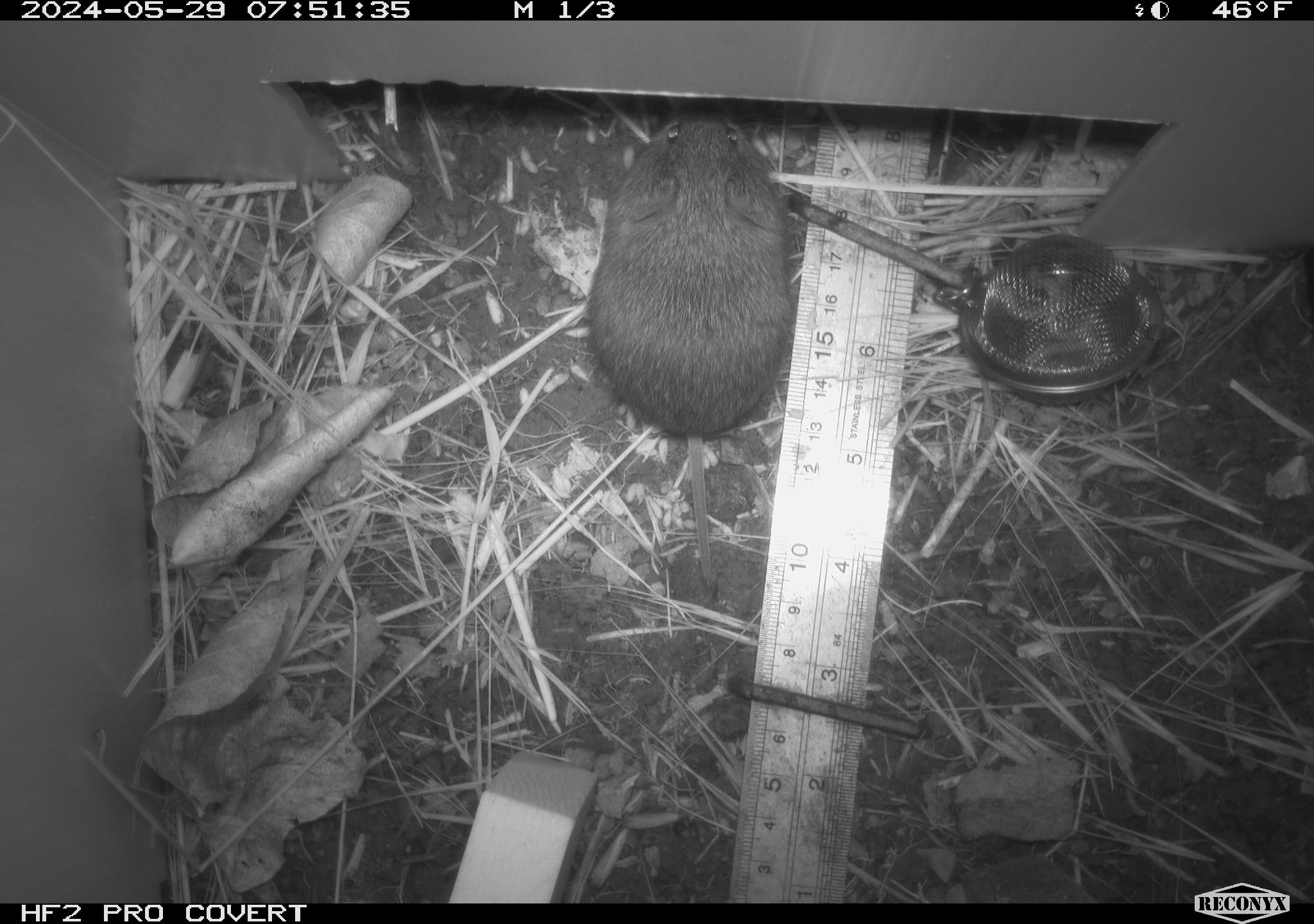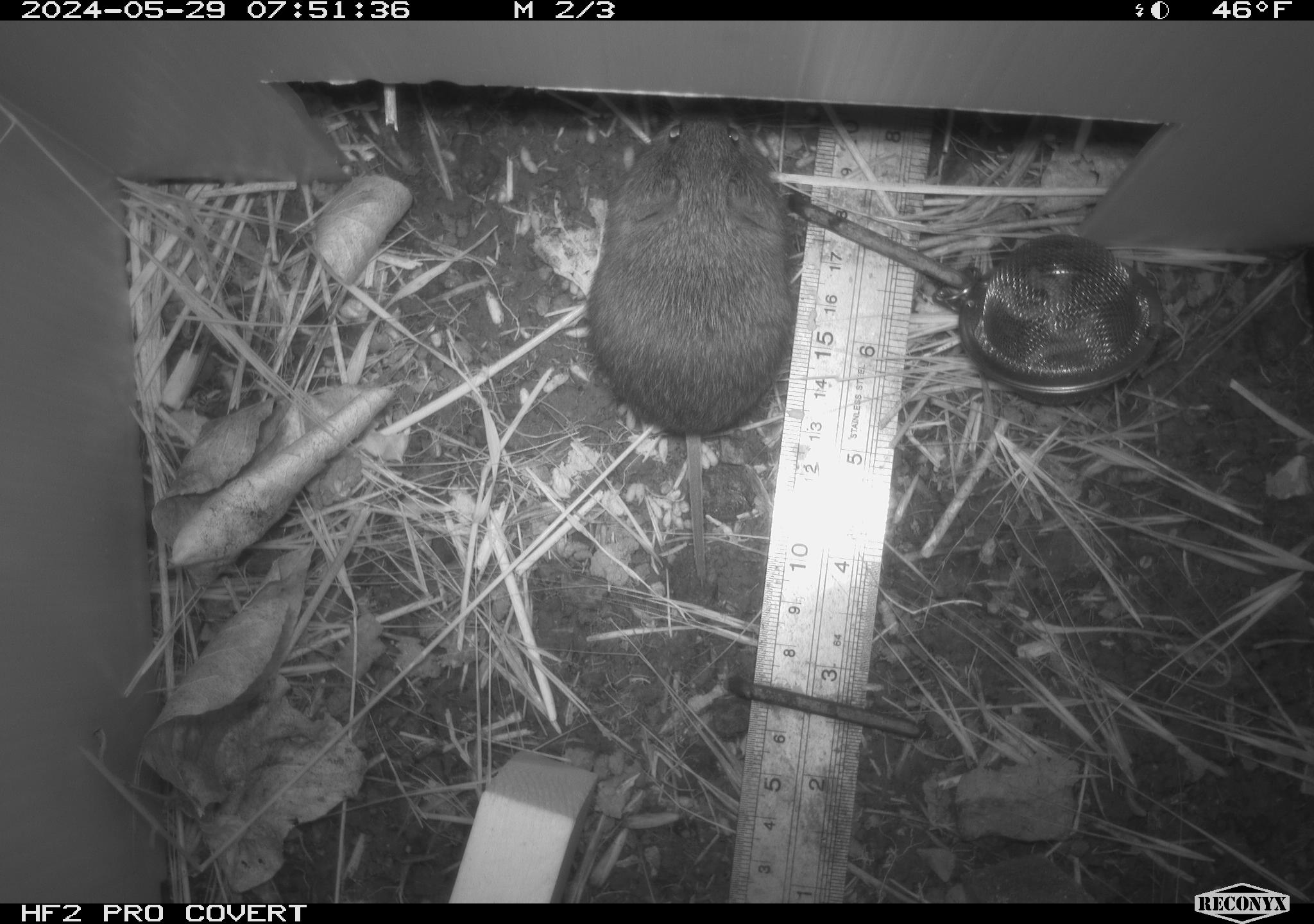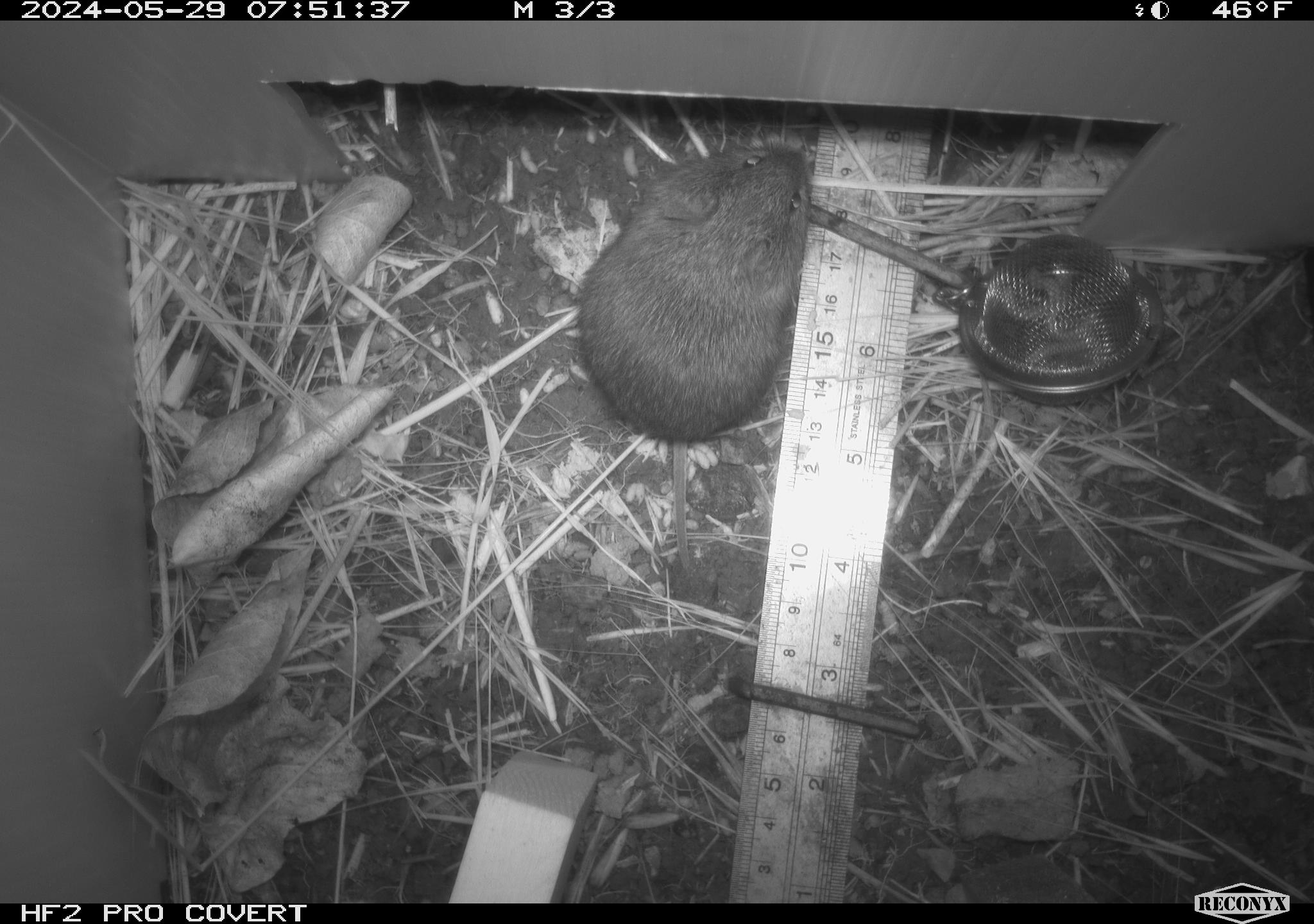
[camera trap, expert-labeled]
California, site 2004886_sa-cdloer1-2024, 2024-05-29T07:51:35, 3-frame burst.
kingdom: Animalia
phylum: Chordata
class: Mammalia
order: Rodentia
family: Cricetidae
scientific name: Arvicolinae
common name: voles, lemmings, and muskrats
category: arvicolinae subfamily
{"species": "arvicolinae subfamily (voles, lemmings, and muskrats) (Arvicolinae)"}